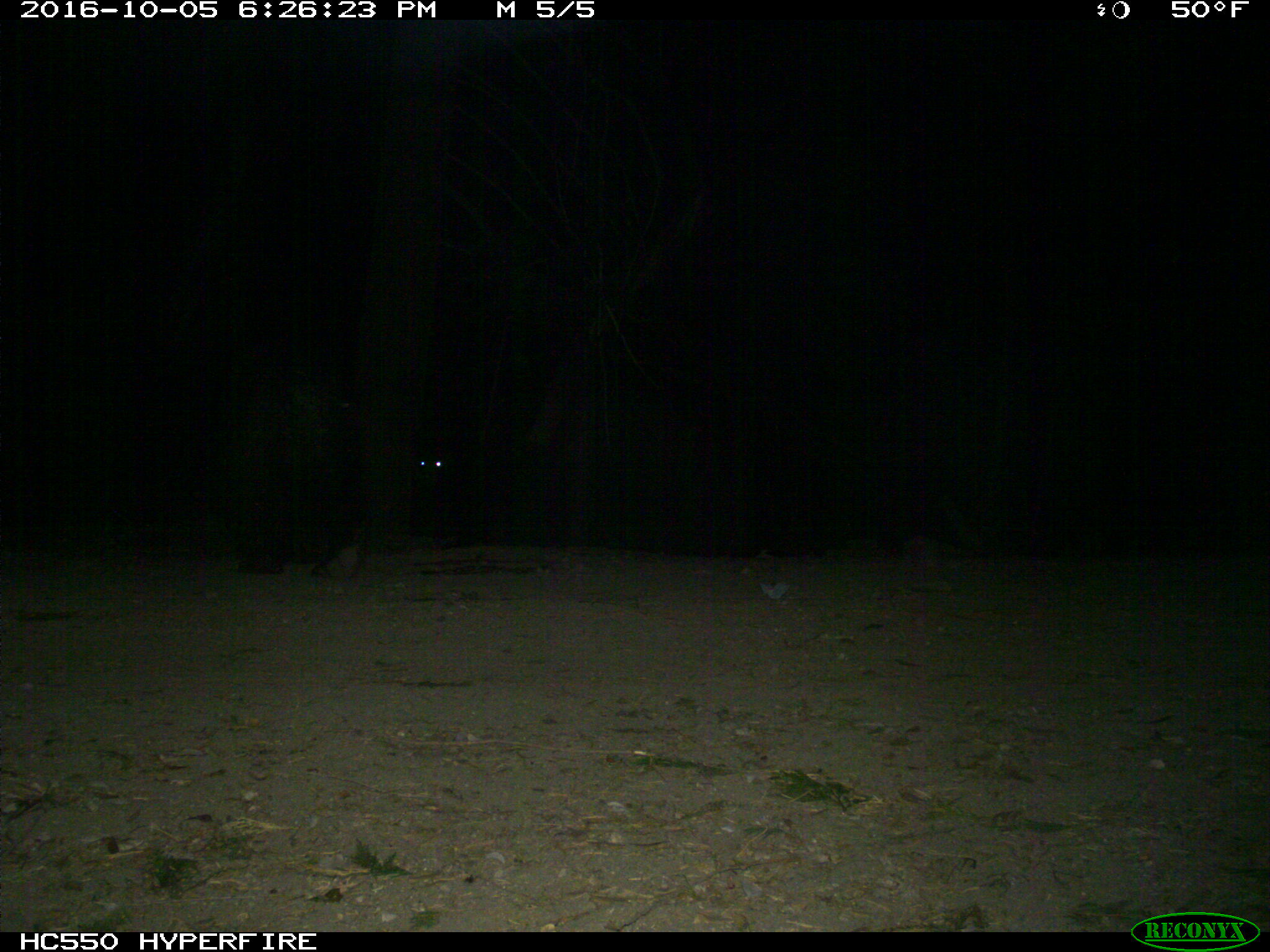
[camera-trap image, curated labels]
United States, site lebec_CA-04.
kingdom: Animalia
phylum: Chordata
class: Mammalia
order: Carnivora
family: Ursidae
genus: Ursus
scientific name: Ursus americanus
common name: american black bear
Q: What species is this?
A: Ursus americanus (american black bear).